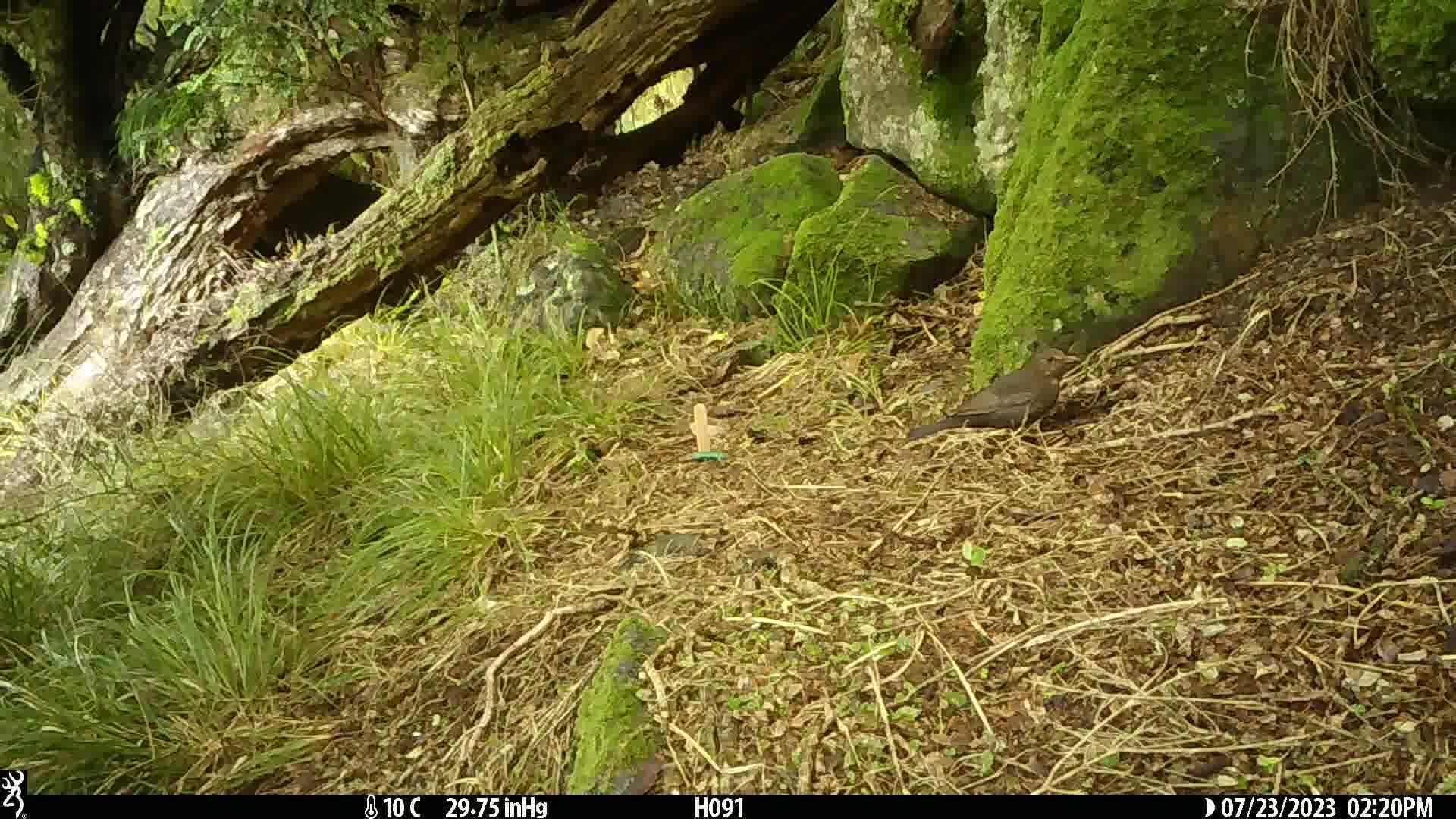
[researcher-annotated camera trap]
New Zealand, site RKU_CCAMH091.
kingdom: Animalia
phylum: Chordata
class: Aves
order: Passeriformes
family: Turdidae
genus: Turdus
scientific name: Turdus merula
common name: eurasian blackbird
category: blackbird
Blackbird (eurasian blackbird) (Turdus merula).